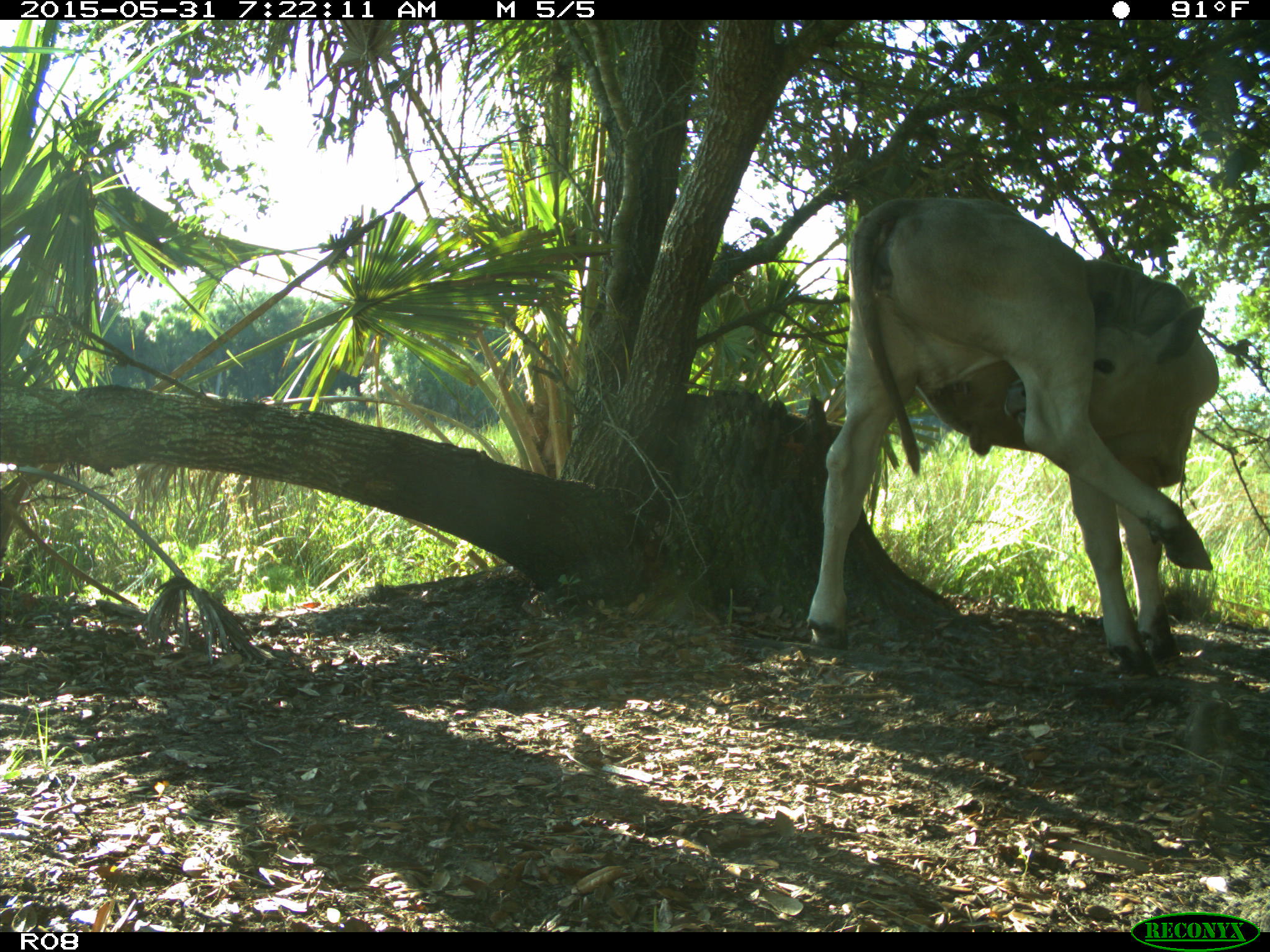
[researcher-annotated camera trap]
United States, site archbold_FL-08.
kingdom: Animalia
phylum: Chordata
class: Mammalia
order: Artiodactyla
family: Bovidae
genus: Bos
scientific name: Bos taurus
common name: domestic cow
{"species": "Bos taurus (domestic cow)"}